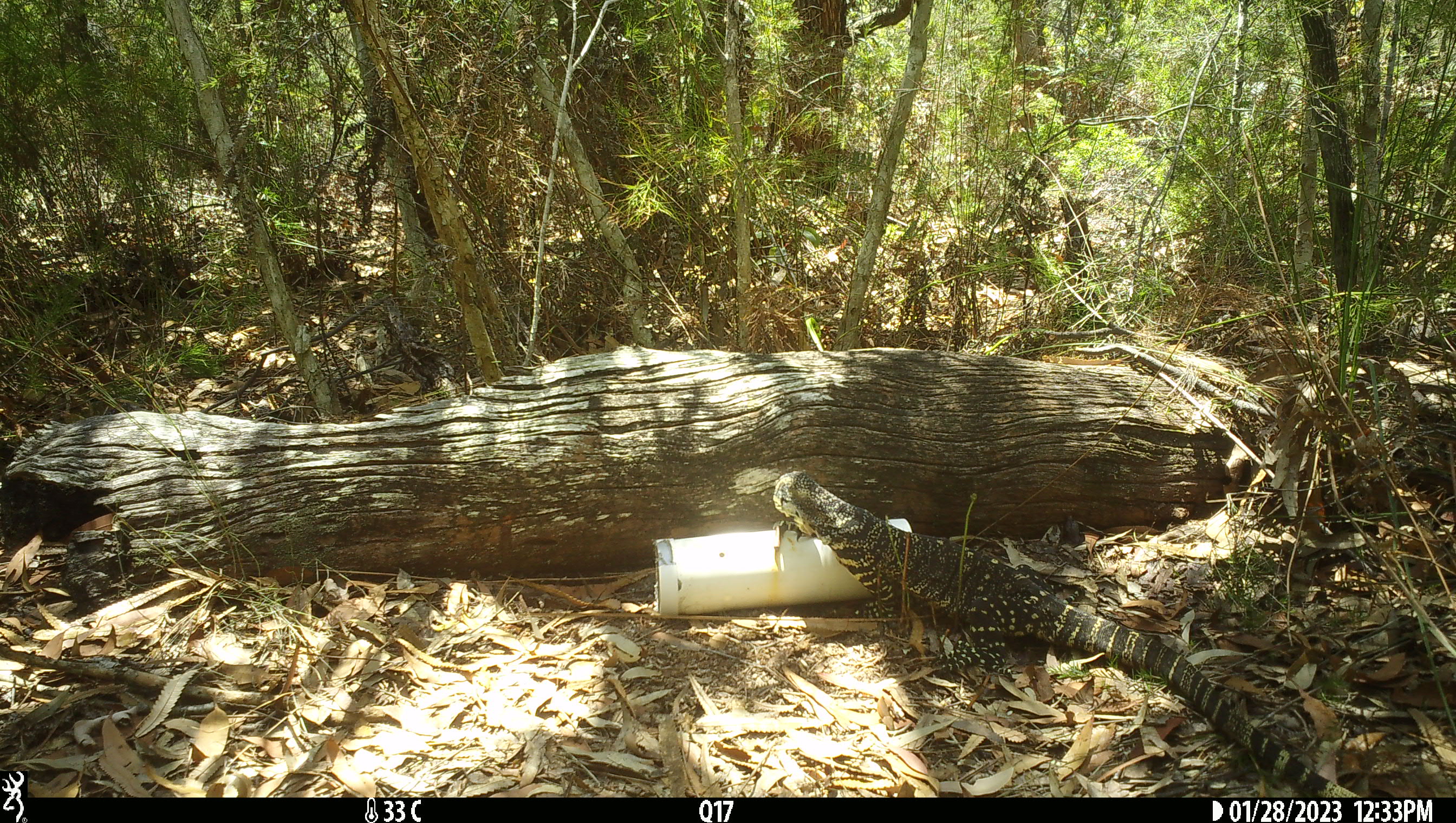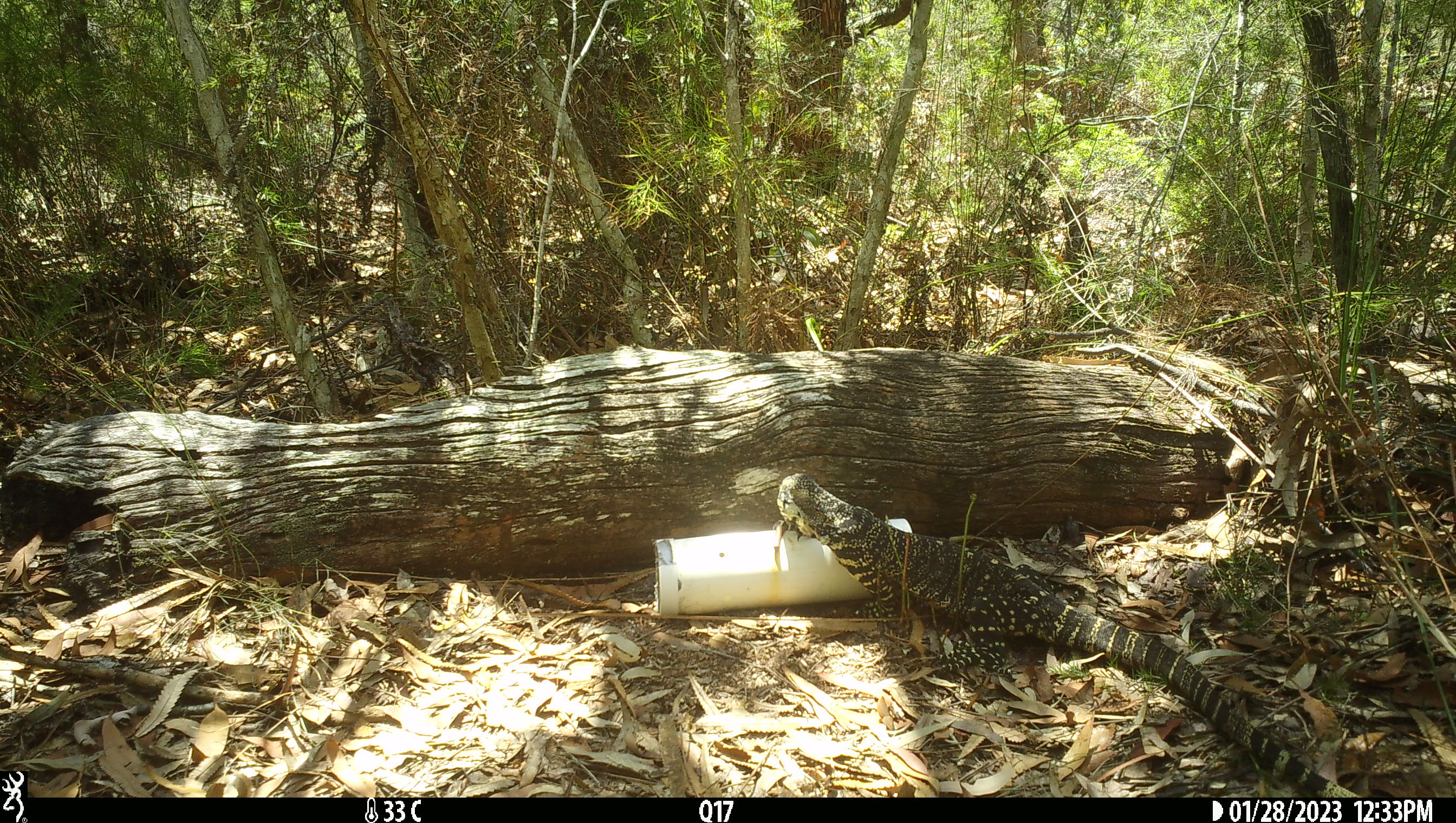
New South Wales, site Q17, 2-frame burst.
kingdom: Animalia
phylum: Chordata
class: Reptilia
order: Squamata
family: Varanidae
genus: Varanus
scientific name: Varanus varius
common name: lace monitor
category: goanna